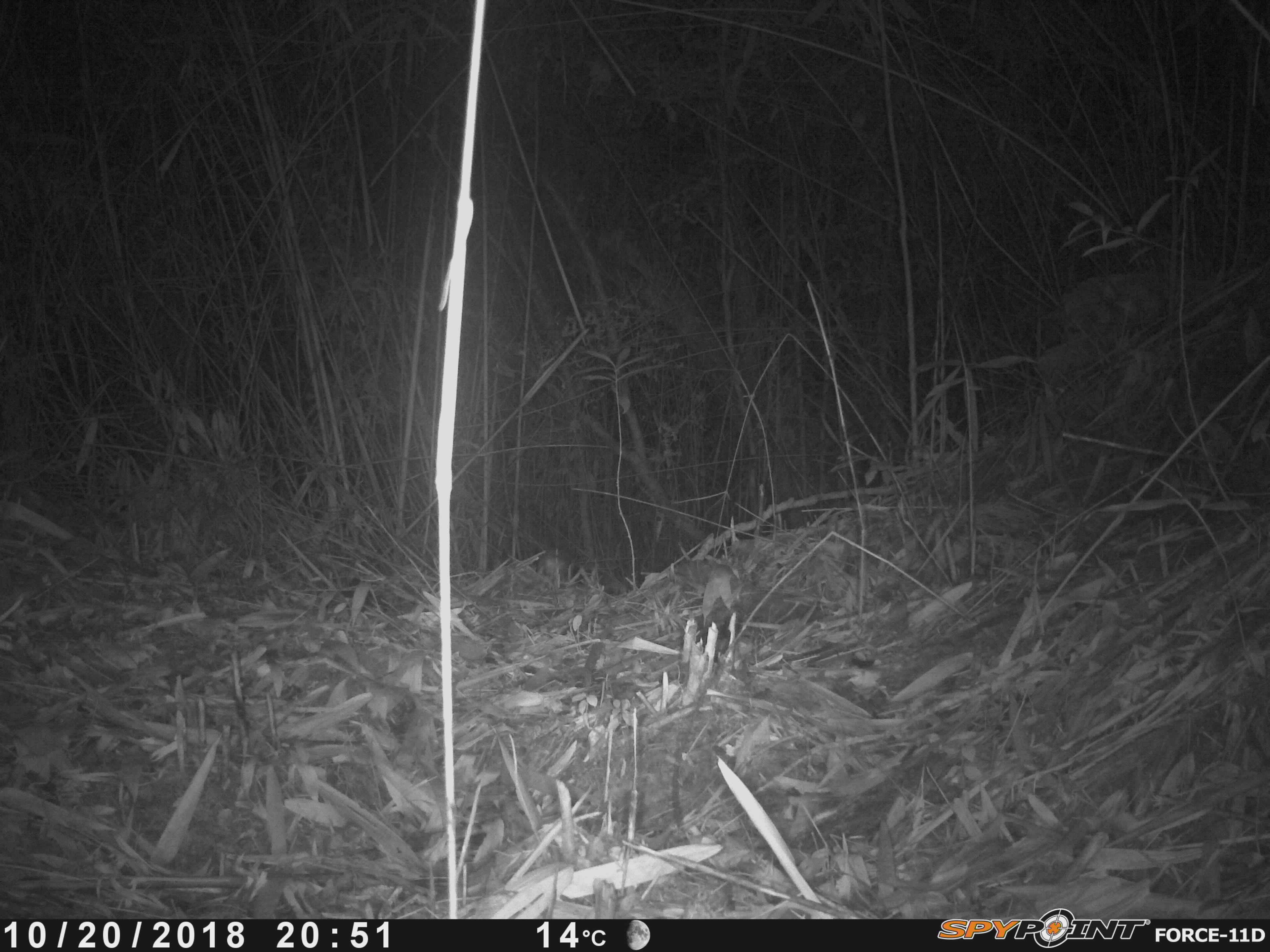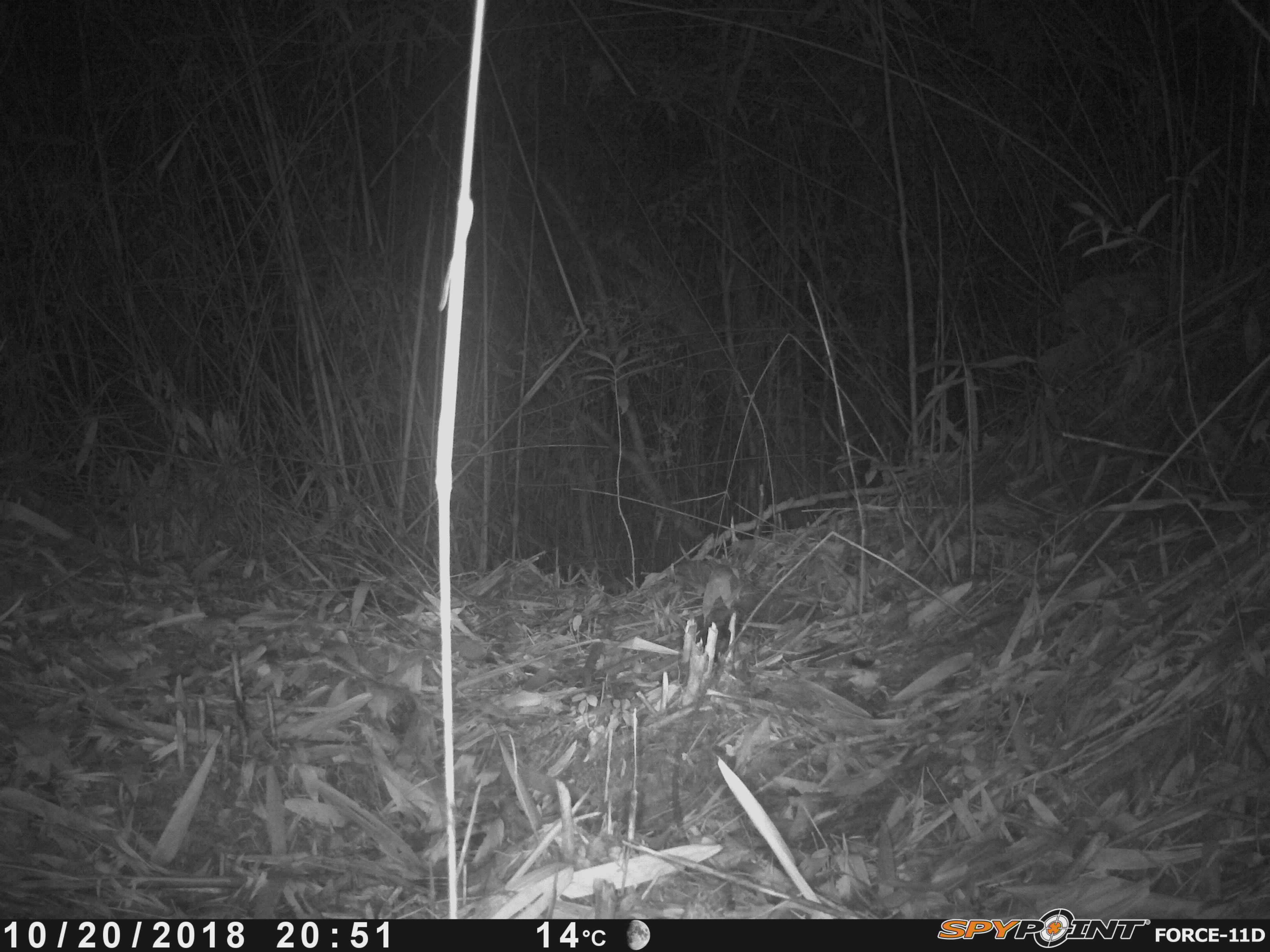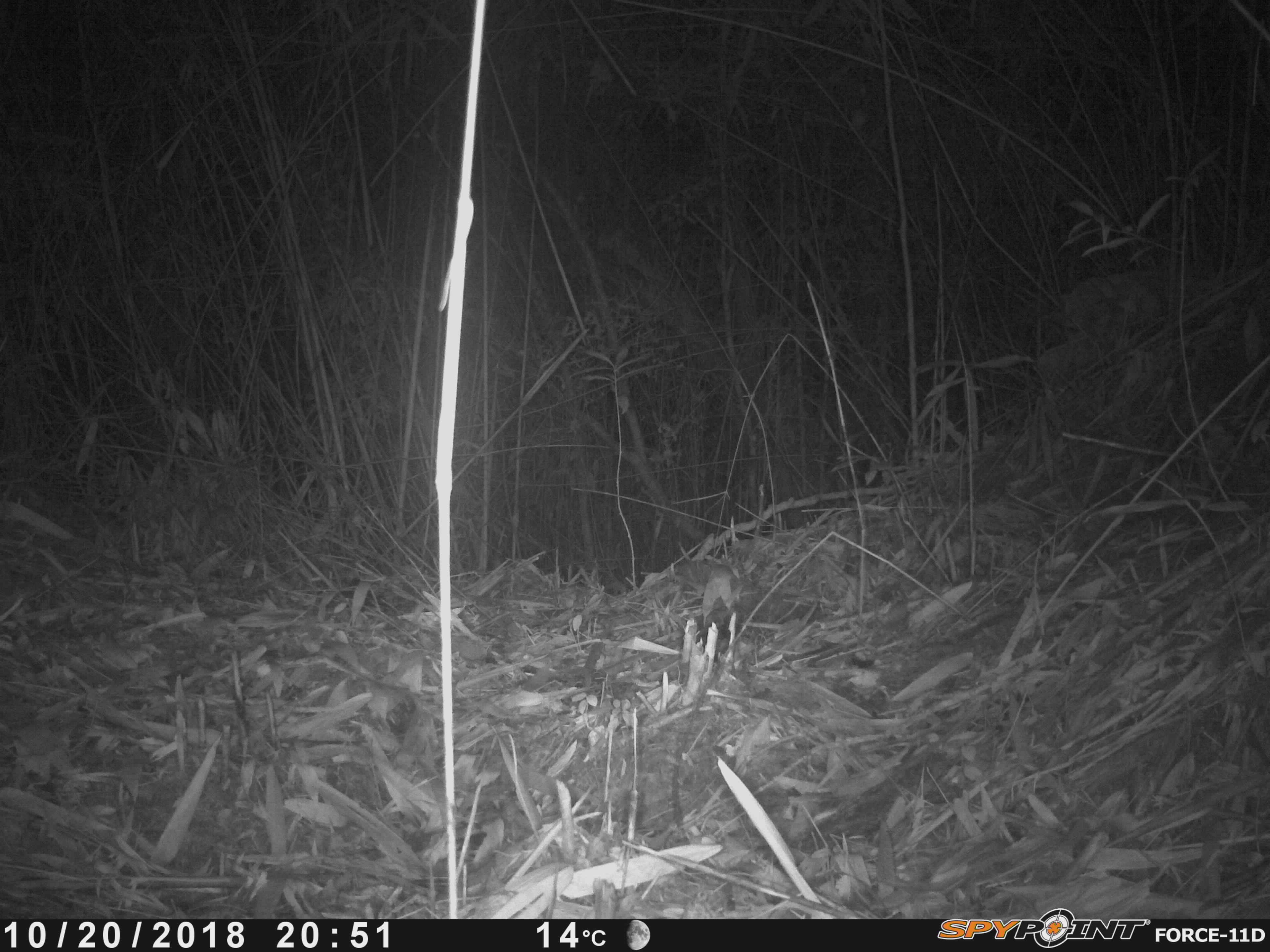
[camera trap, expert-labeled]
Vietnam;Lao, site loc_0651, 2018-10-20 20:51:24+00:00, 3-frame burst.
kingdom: Animalia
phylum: Chordata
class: Mammalia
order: Rodentia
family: Muridae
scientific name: Muridae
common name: old-world mice and rats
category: unidentified murid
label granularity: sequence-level